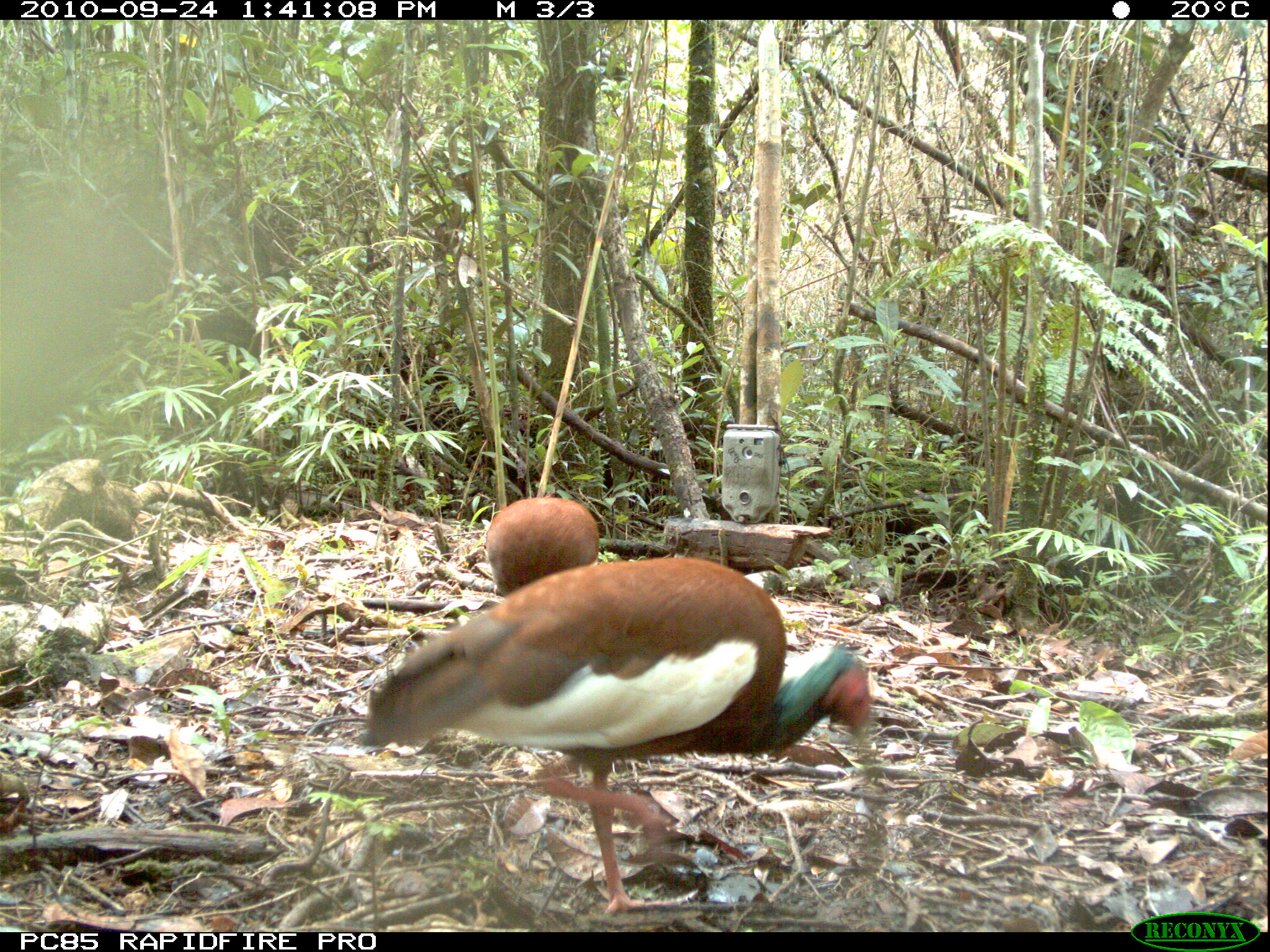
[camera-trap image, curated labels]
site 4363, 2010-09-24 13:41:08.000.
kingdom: Animalia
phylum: Chordata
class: Aves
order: Pelecaniformes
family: Threskiornithidae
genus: Lophotibis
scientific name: Lophotibis cristata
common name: madagascar ibis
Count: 1.